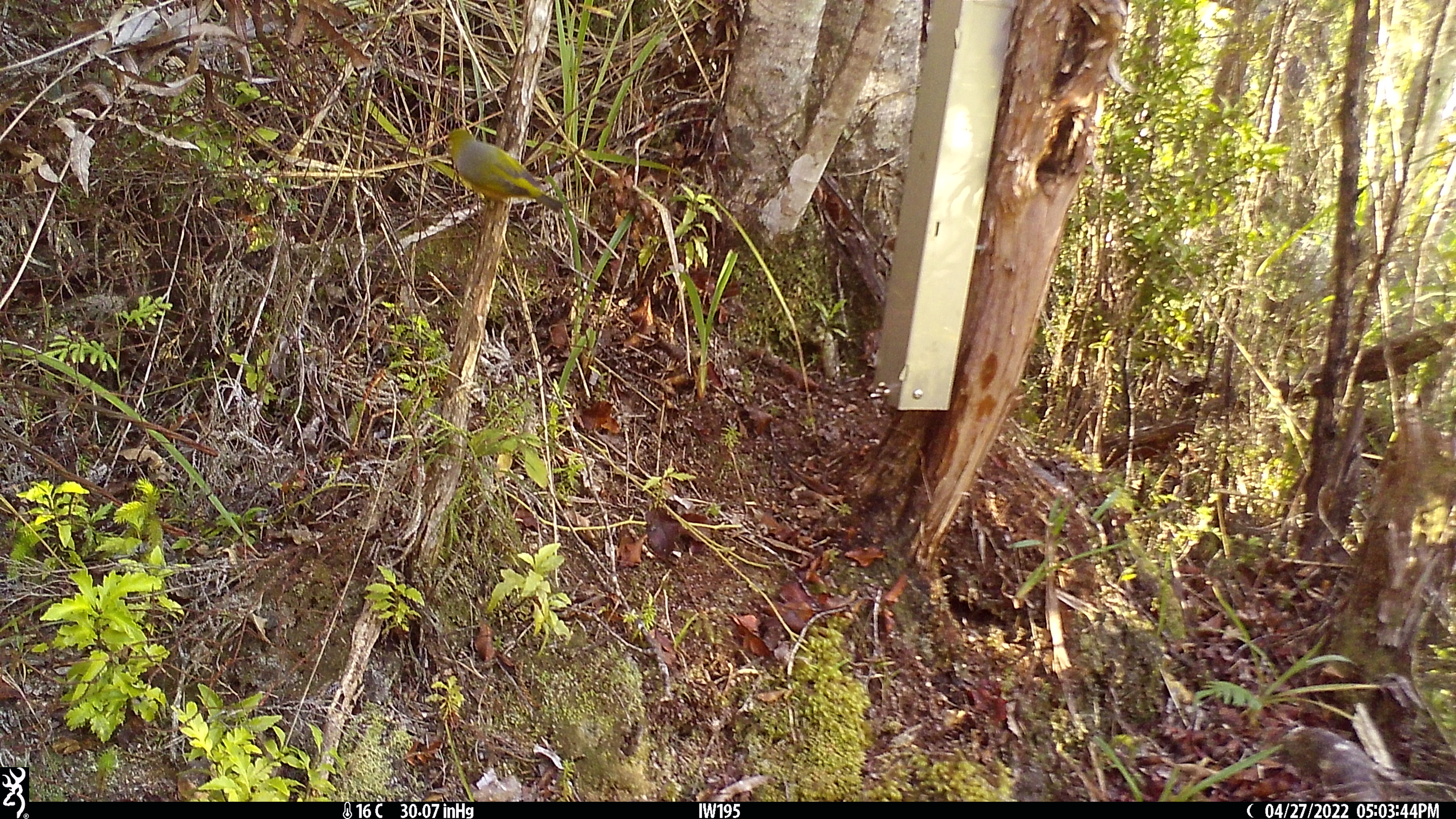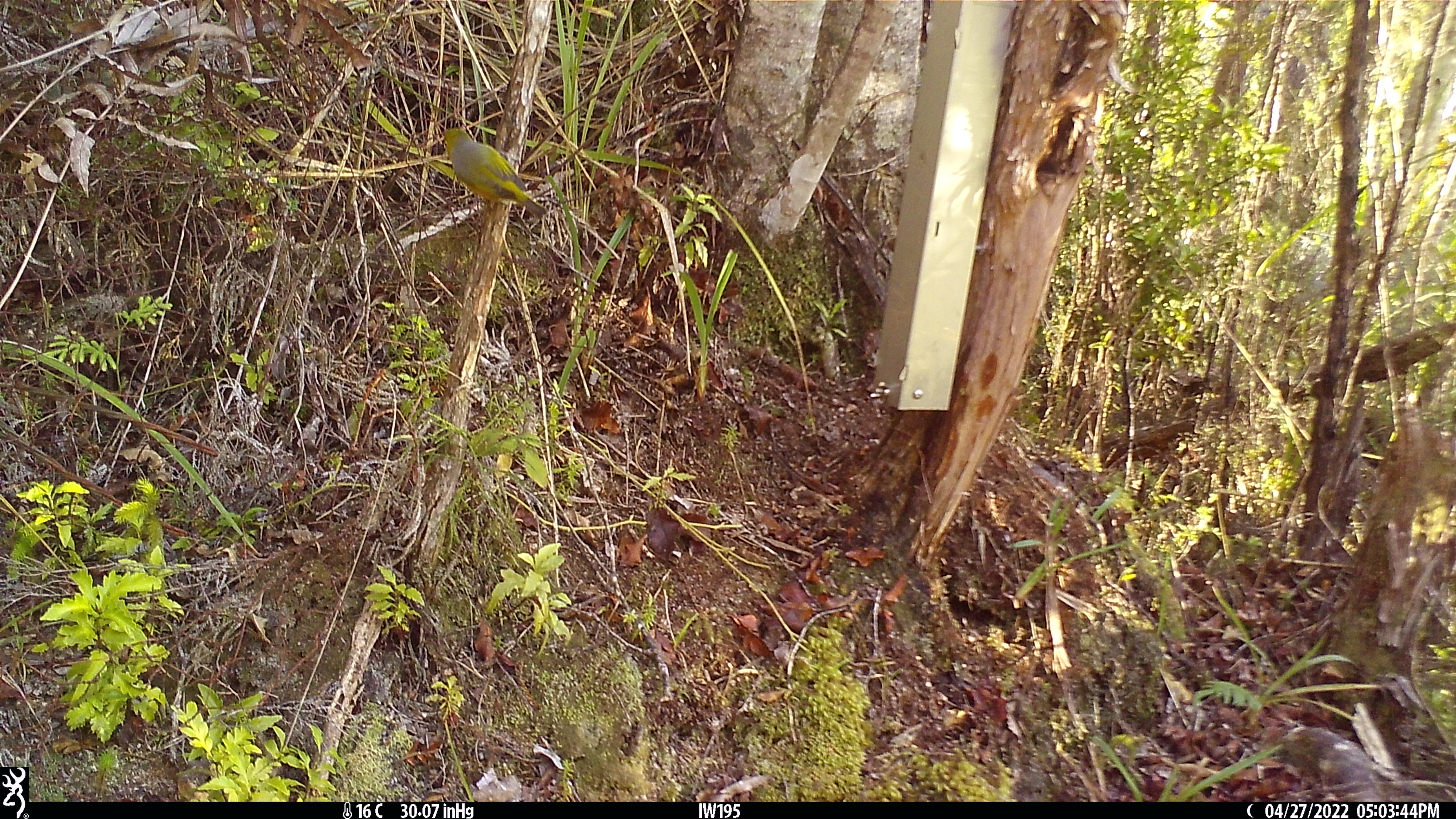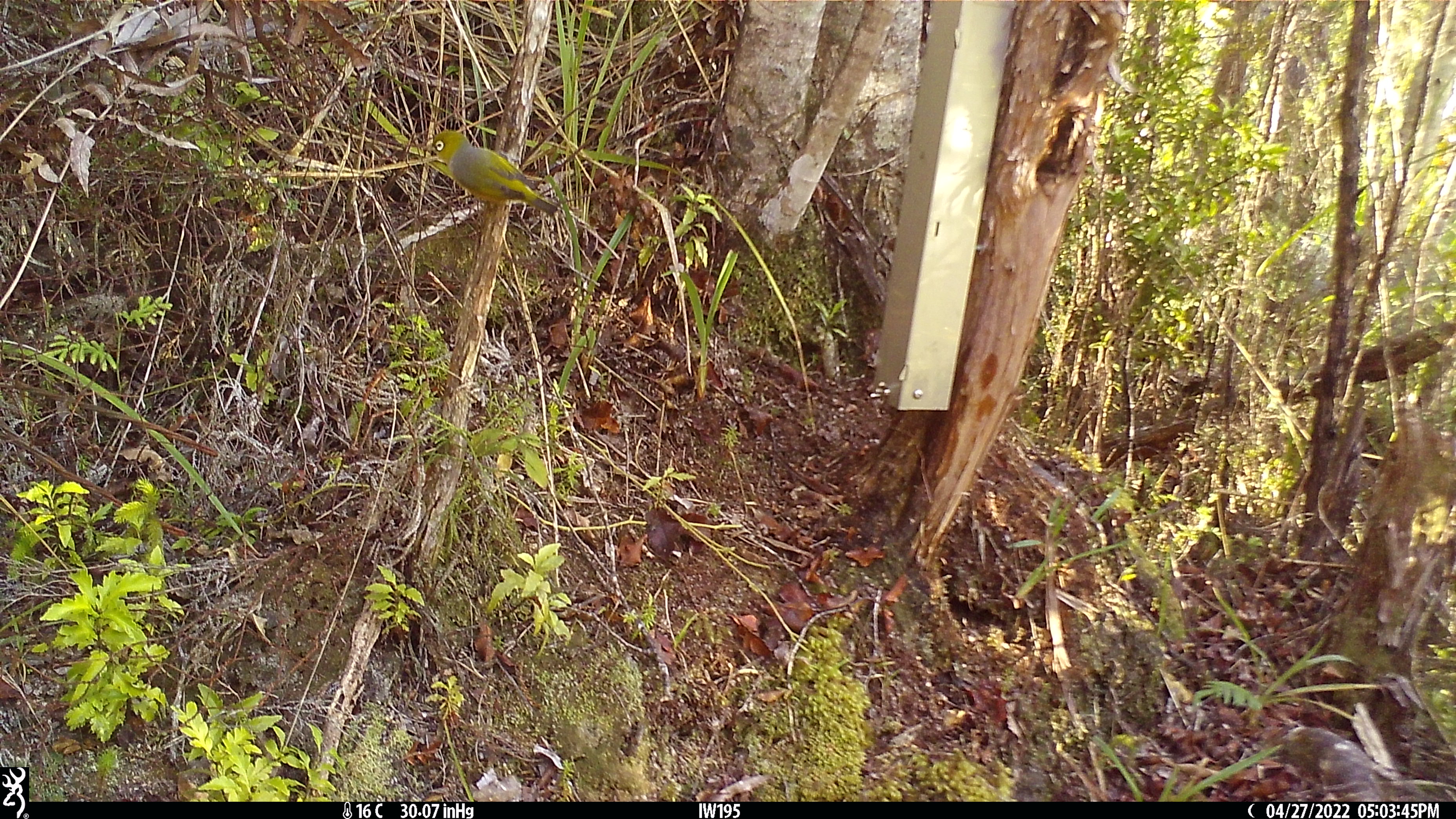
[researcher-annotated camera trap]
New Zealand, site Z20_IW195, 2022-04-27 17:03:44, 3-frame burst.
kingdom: Animalia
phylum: Chordata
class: Aves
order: Passeriformes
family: Zosteropidae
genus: Zosterops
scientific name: Zosterops lateralis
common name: silvereye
Silvereye (Zosterops lateralis).